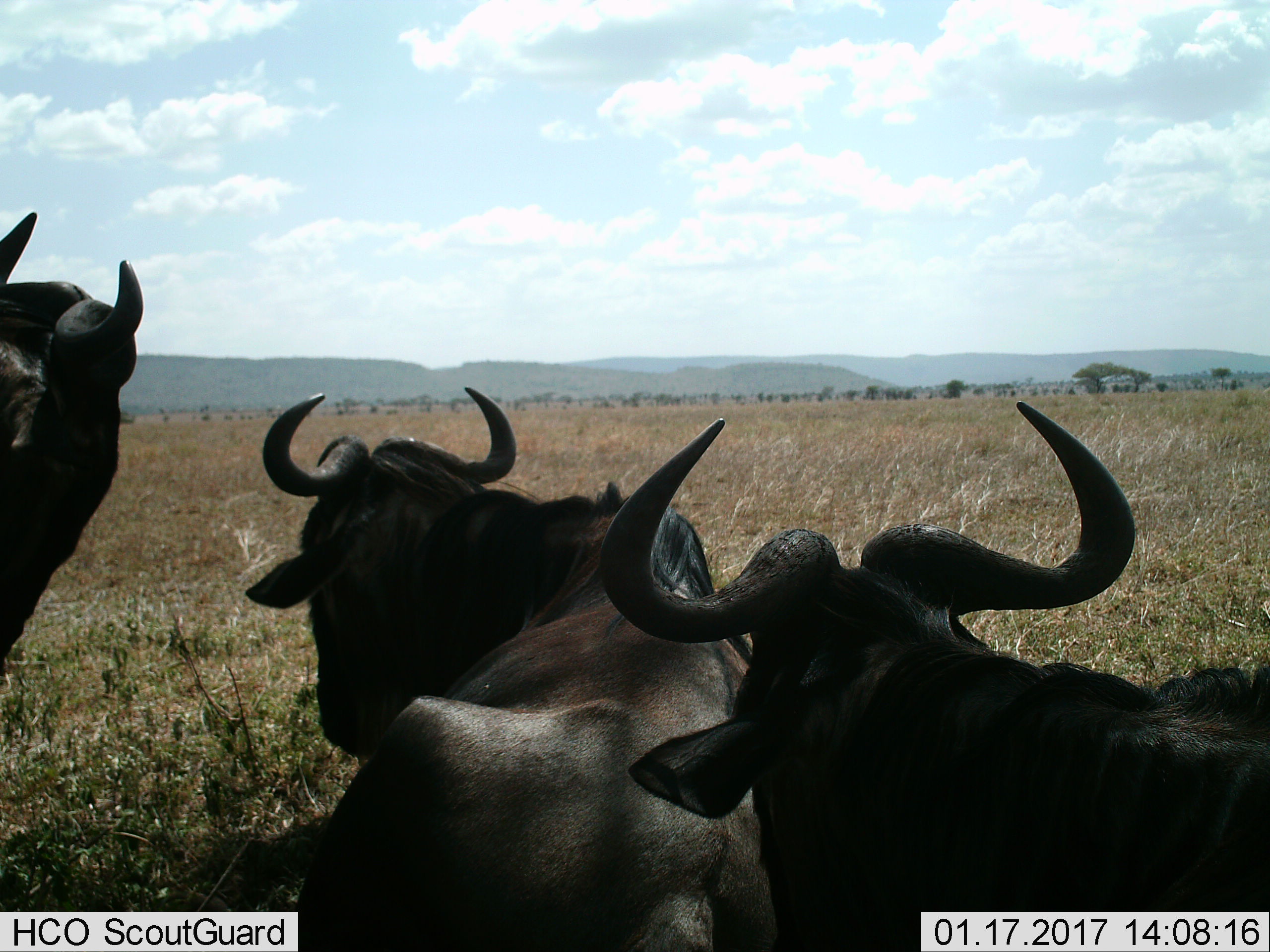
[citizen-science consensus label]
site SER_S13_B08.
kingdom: Animalia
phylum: Chordata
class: Mammalia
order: Artiodactyla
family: Bovidae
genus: Connochaetes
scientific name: Connochaetes taurinus taurinus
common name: blue wildebeest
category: wildebeestblue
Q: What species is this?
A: Wildebeestblue (blue wildebeest) (Connochaetes taurinus taurinus).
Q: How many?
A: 3.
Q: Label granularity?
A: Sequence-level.